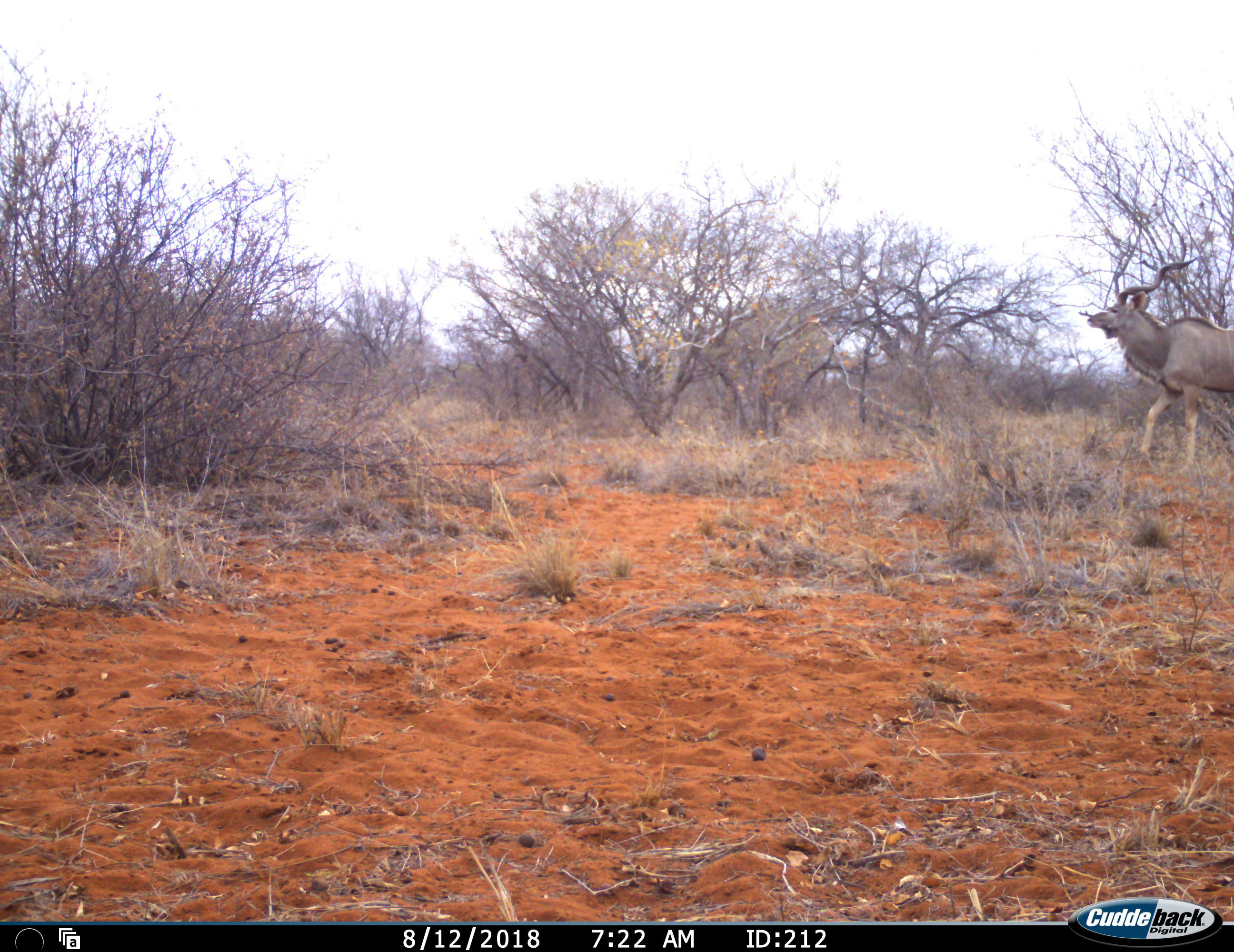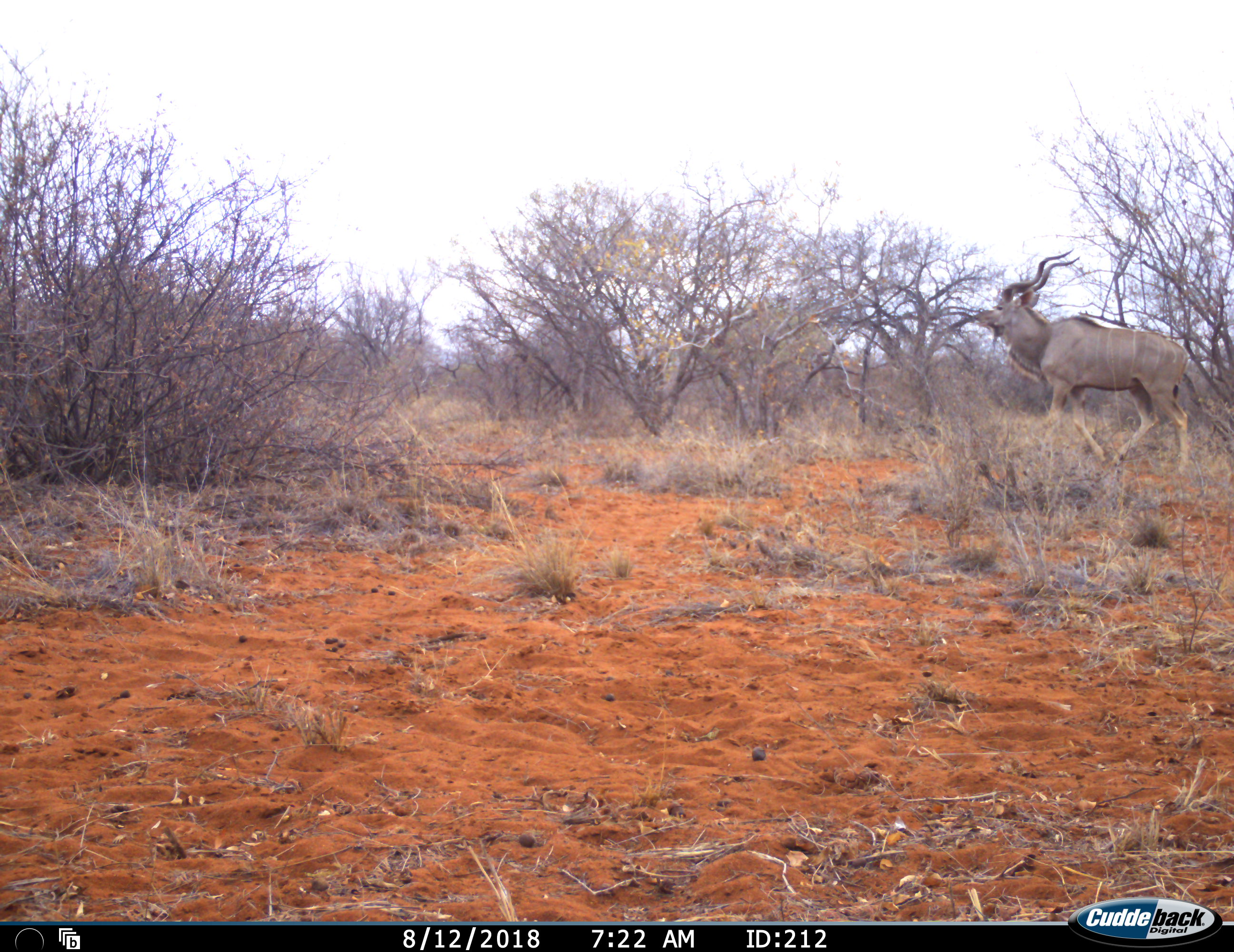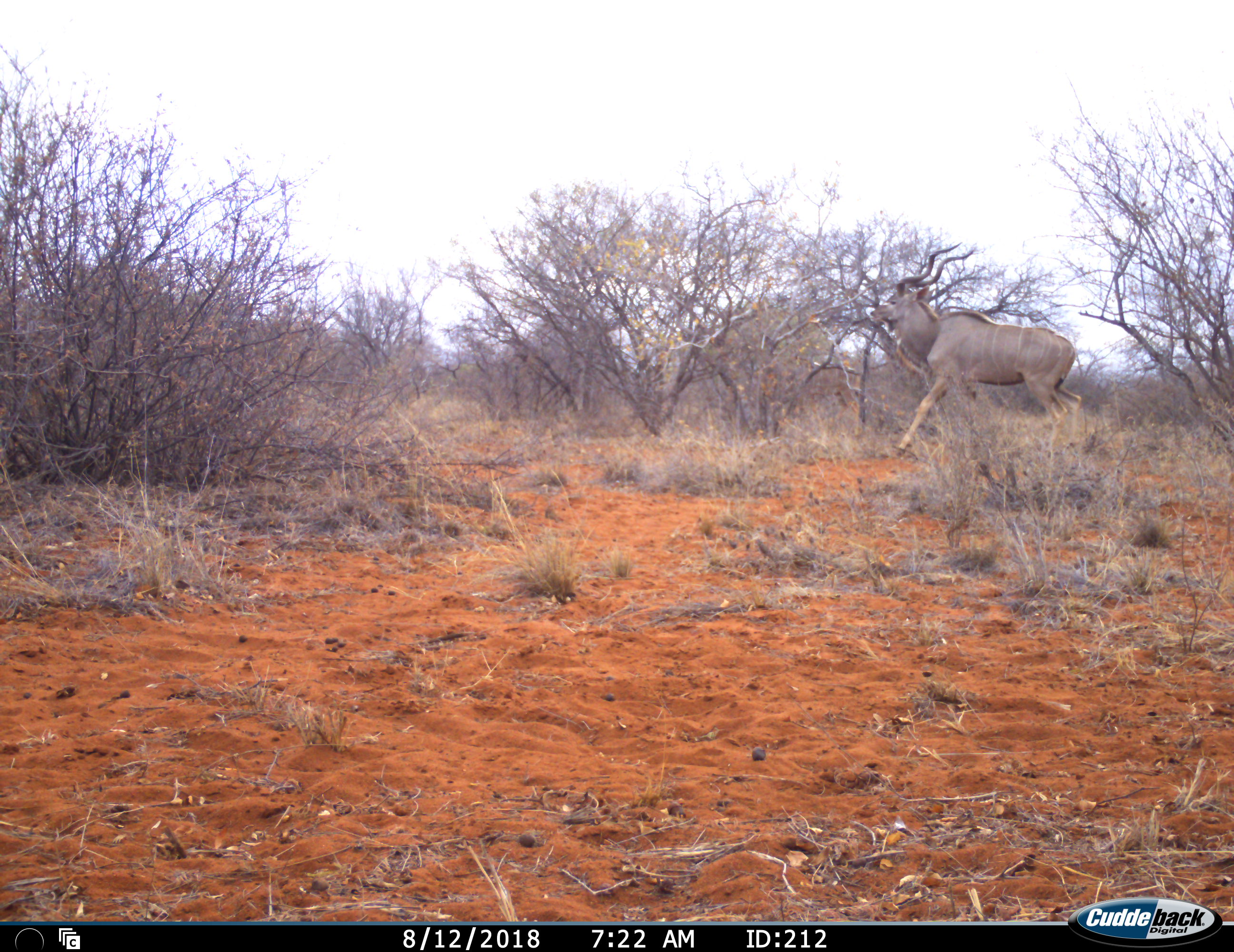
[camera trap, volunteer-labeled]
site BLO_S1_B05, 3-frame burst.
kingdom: Animalia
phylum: Chordata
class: Mammalia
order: Artiodactyla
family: Bovidae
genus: Tragelaphus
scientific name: Tragelaphus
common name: kudu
Kudu (Tragelaphus), count 2. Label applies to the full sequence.